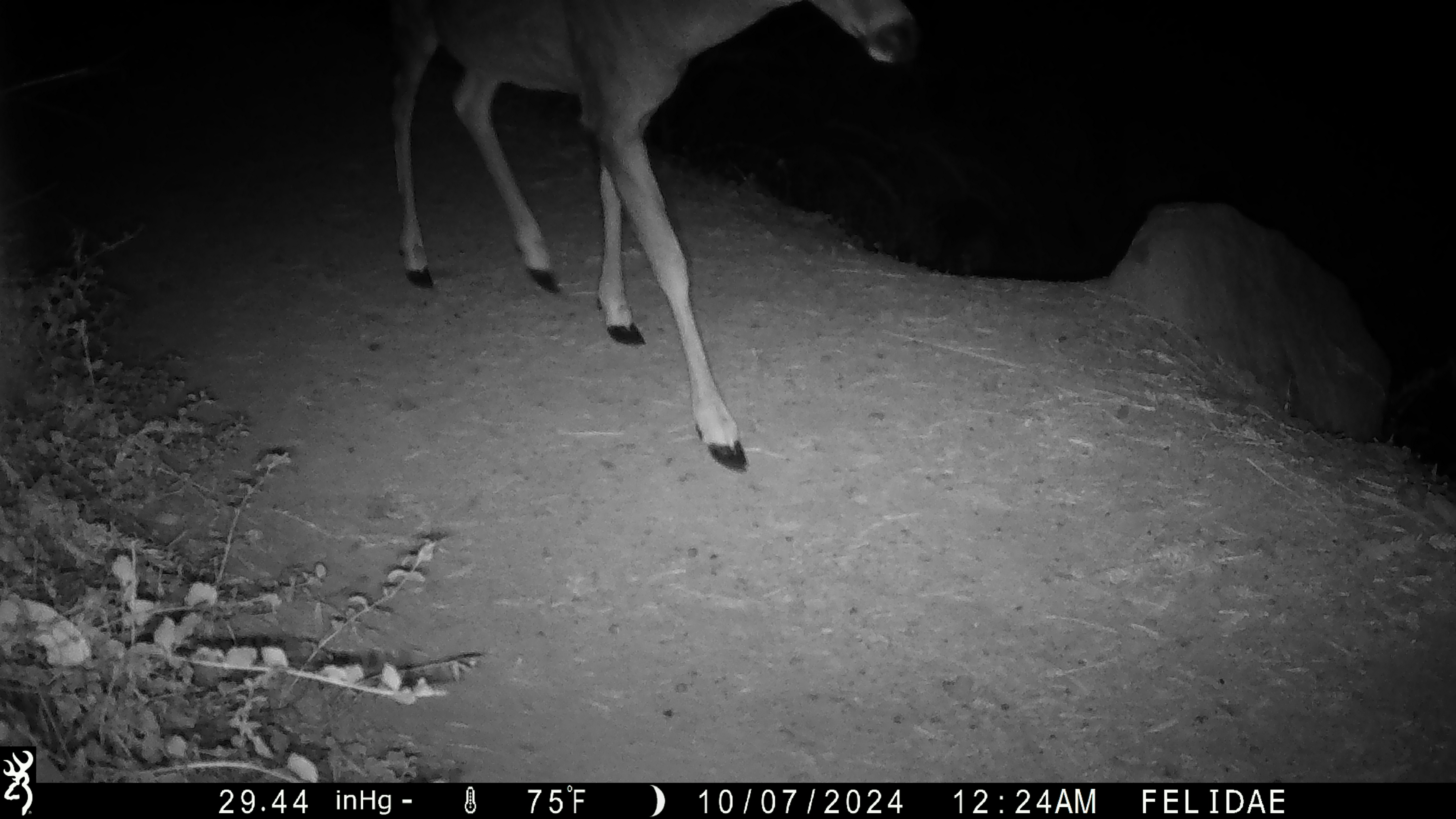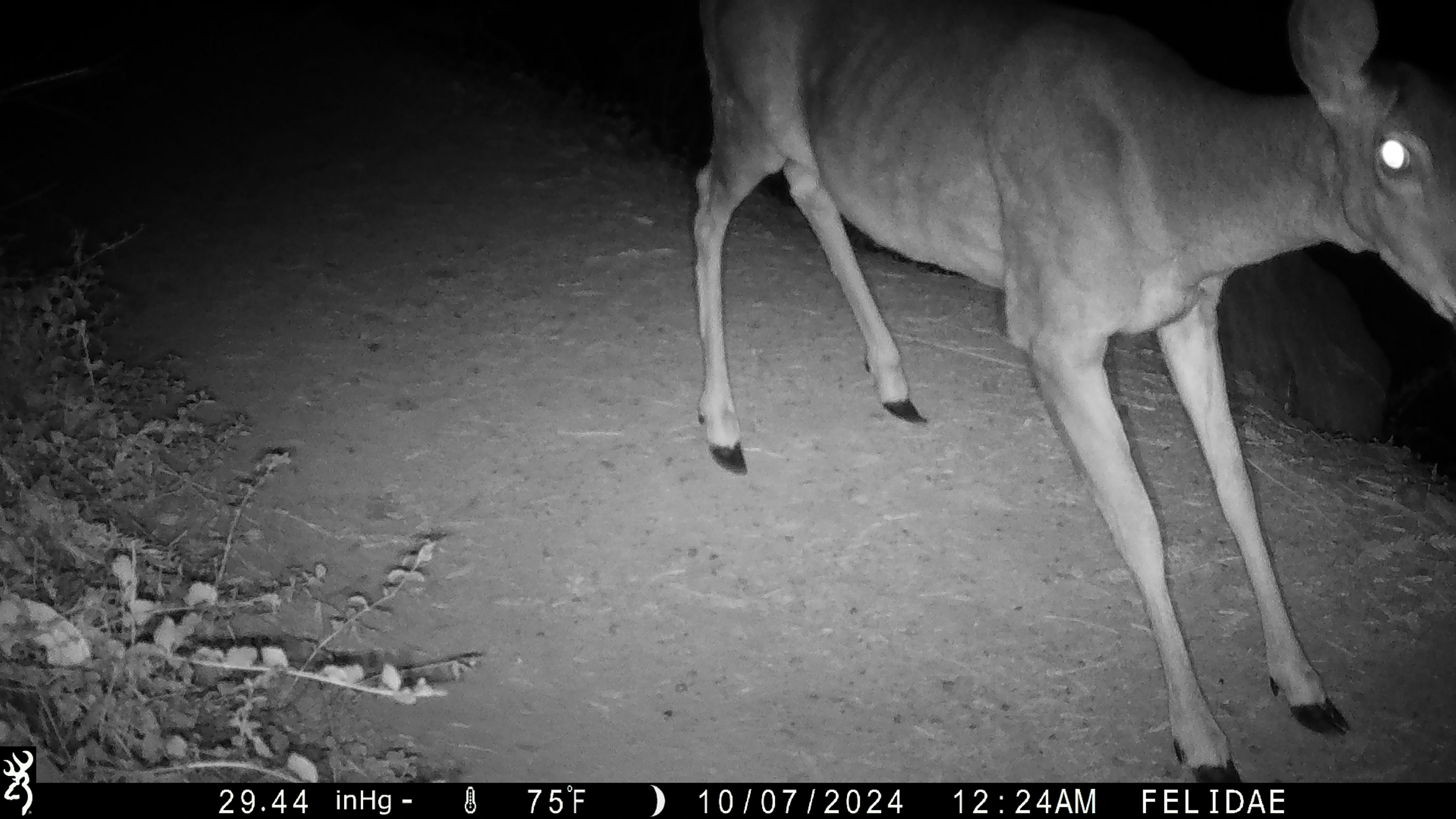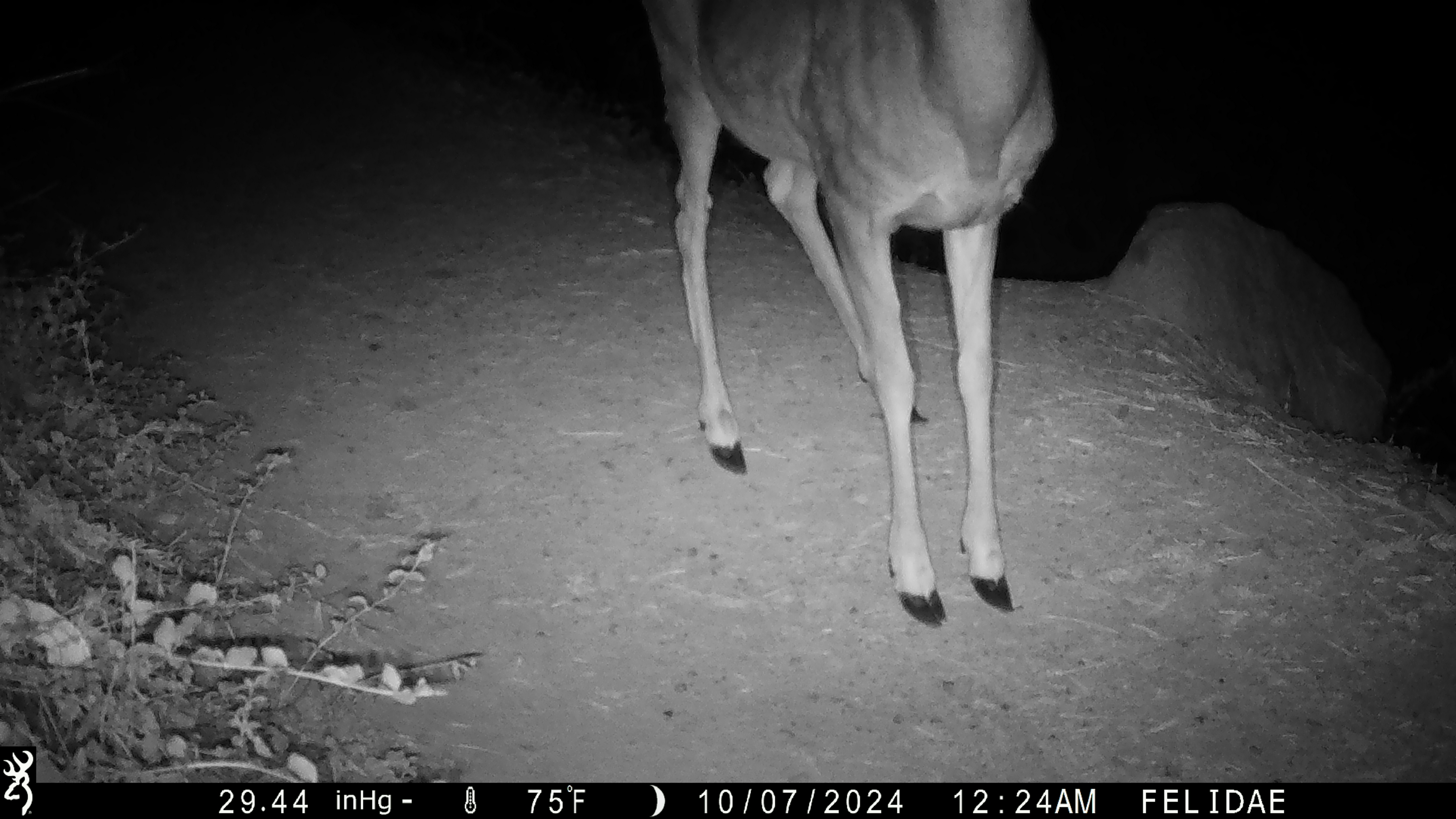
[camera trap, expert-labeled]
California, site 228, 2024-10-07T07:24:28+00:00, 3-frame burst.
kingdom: Animalia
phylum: Chordata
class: Mammalia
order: Artiodactyla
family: Cervidae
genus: Odocoileus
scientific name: Odocoileus hemionus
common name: mule deer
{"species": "mule deer (Odocoileus hemionus)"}